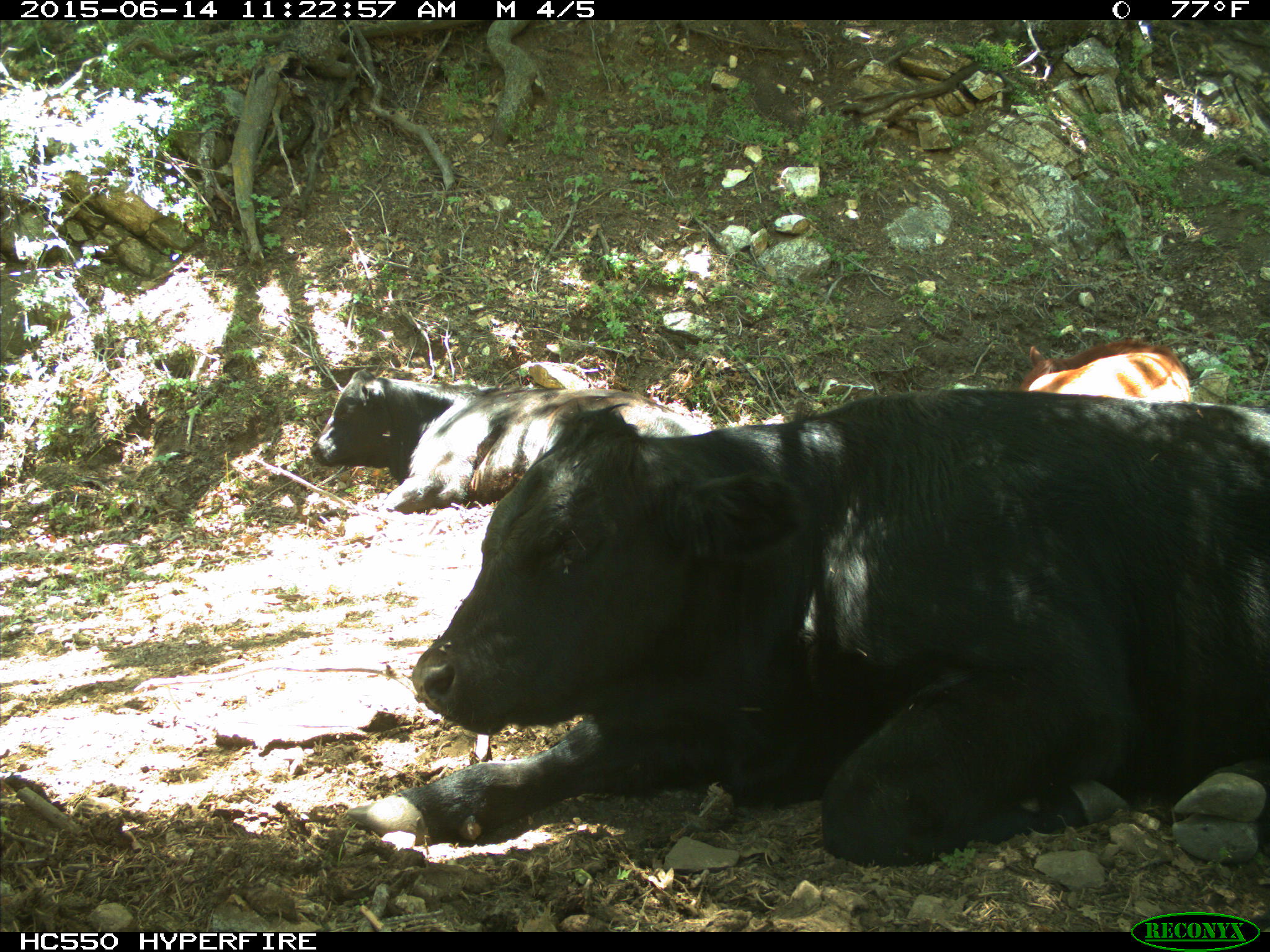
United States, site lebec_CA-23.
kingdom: Animalia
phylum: Chordata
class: Mammalia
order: Artiodactyla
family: Bovidae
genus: Bos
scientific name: Bos taurus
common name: domestic cow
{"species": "Bos taurus (domestic cow)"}